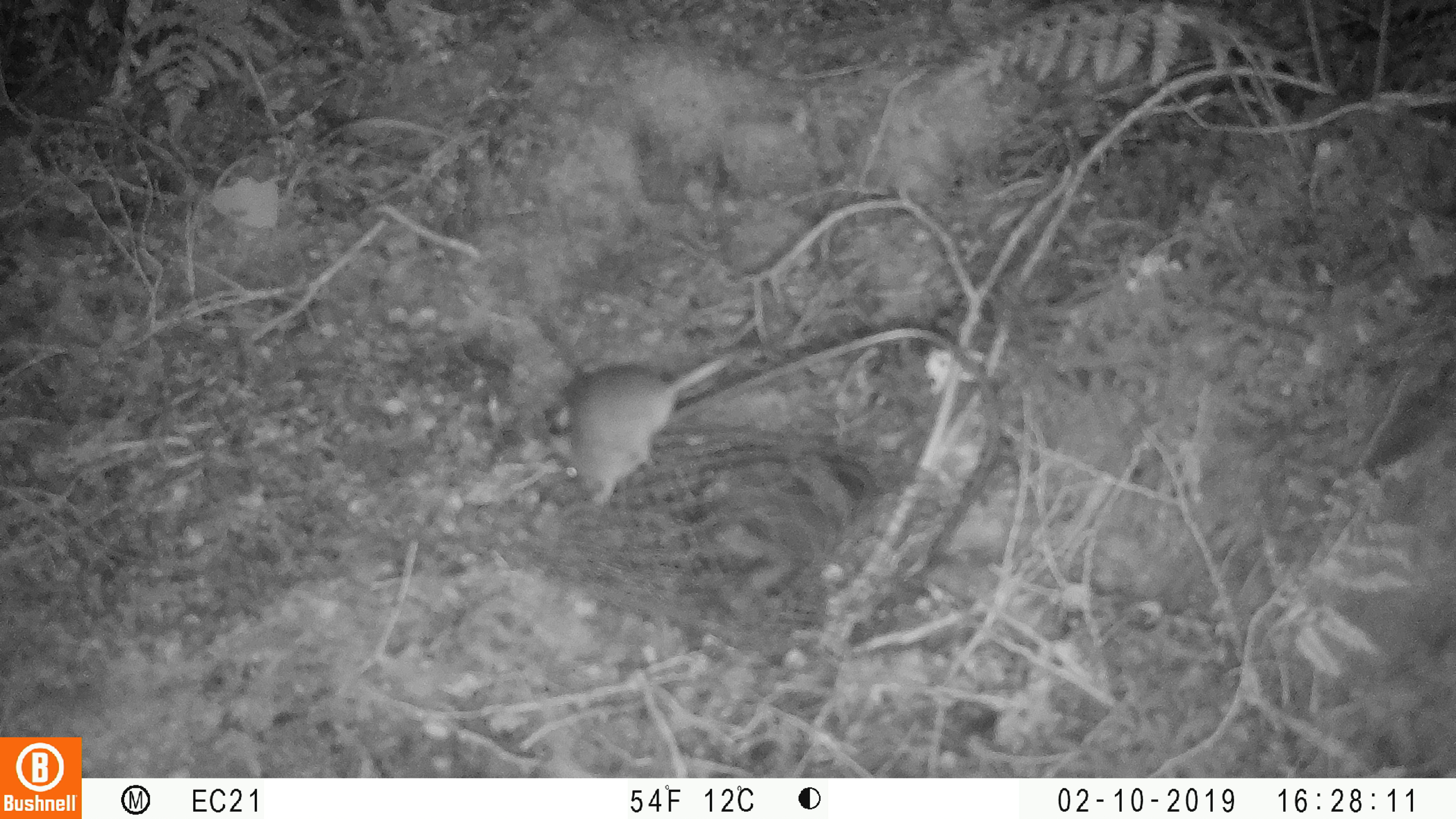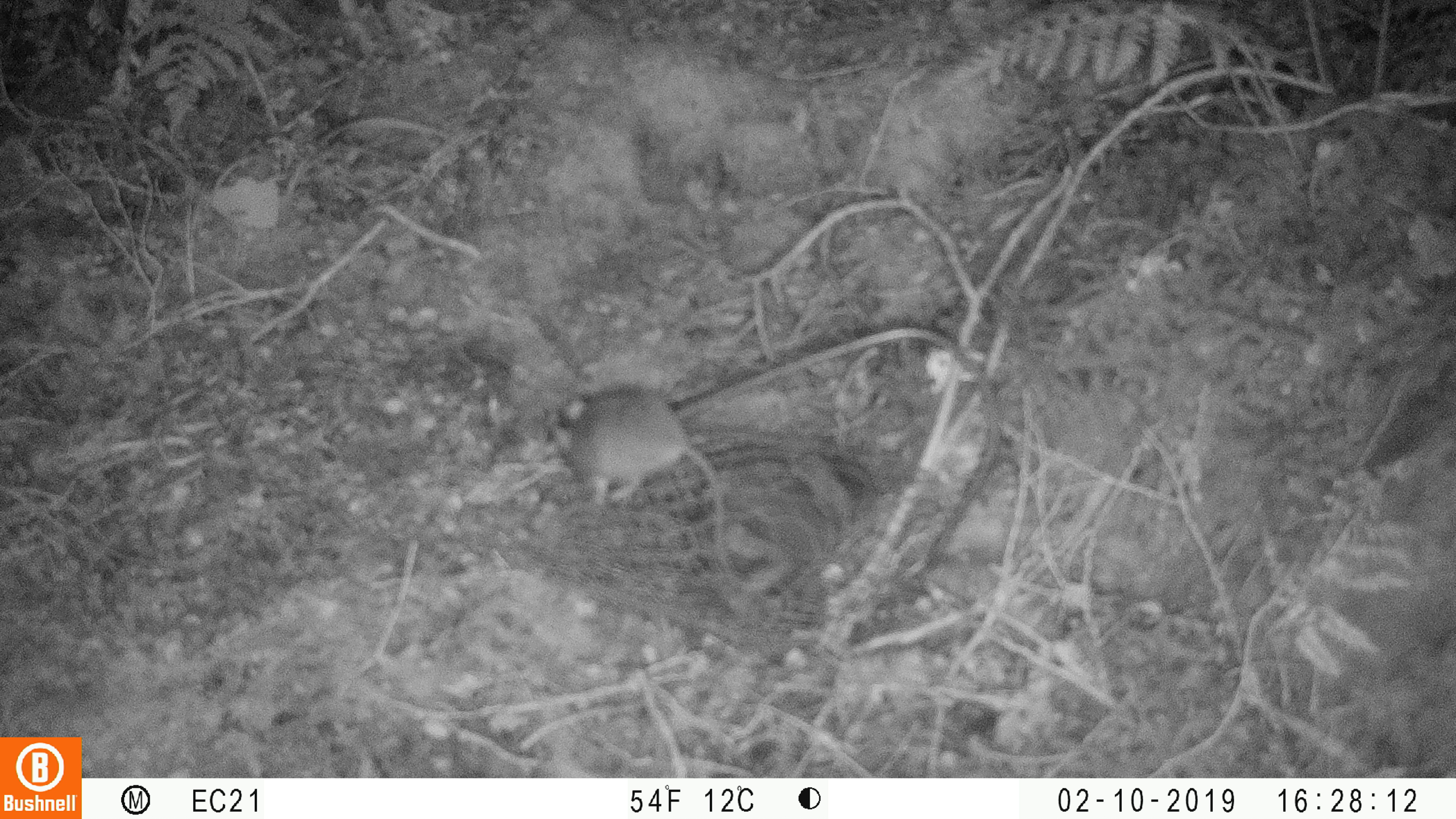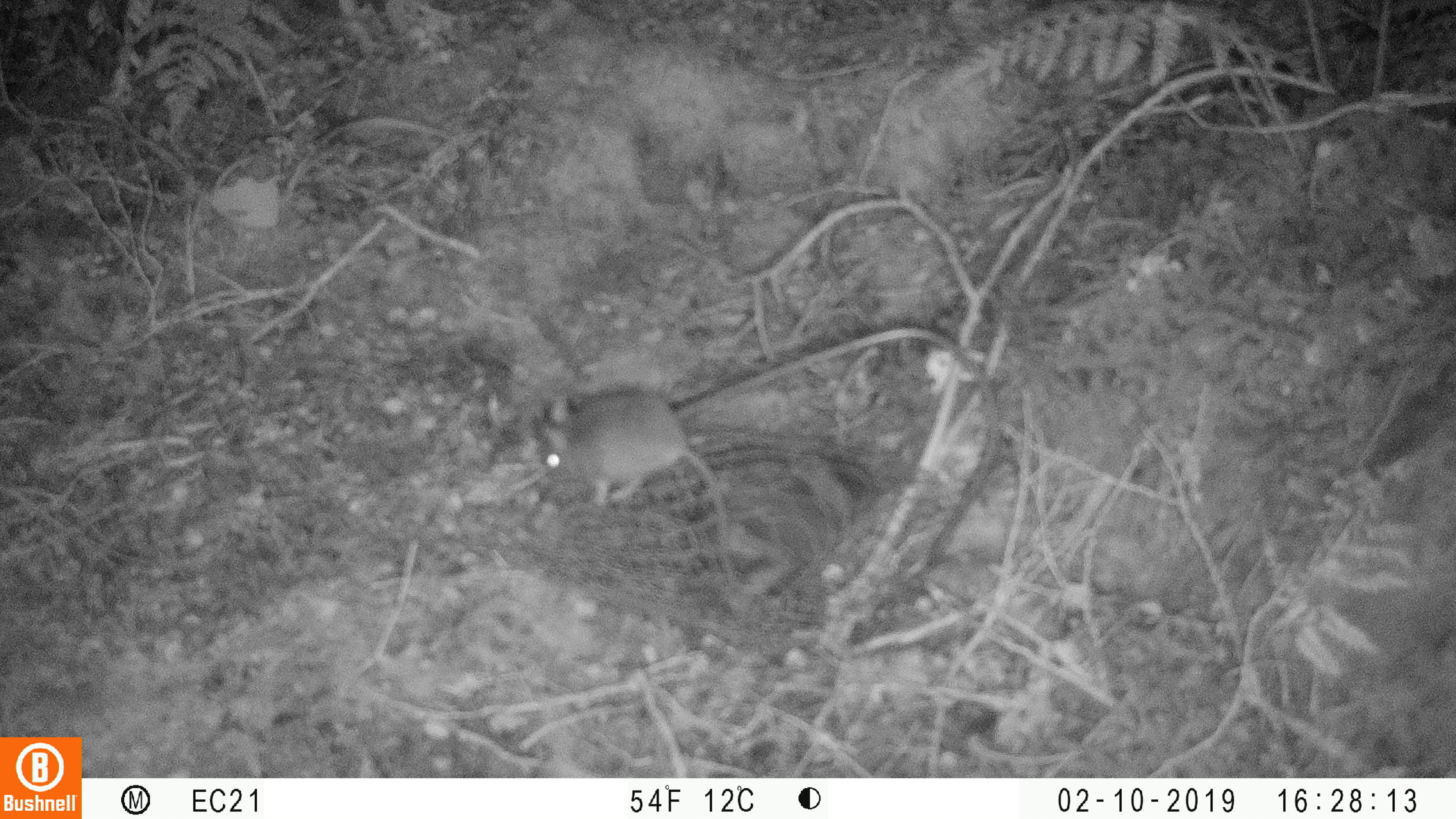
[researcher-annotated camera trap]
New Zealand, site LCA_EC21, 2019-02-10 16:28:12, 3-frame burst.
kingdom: Animalia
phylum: Chordata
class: Mammalia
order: Rodentia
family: Muridae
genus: Mus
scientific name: Mus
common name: mouse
Mouse (Mus).